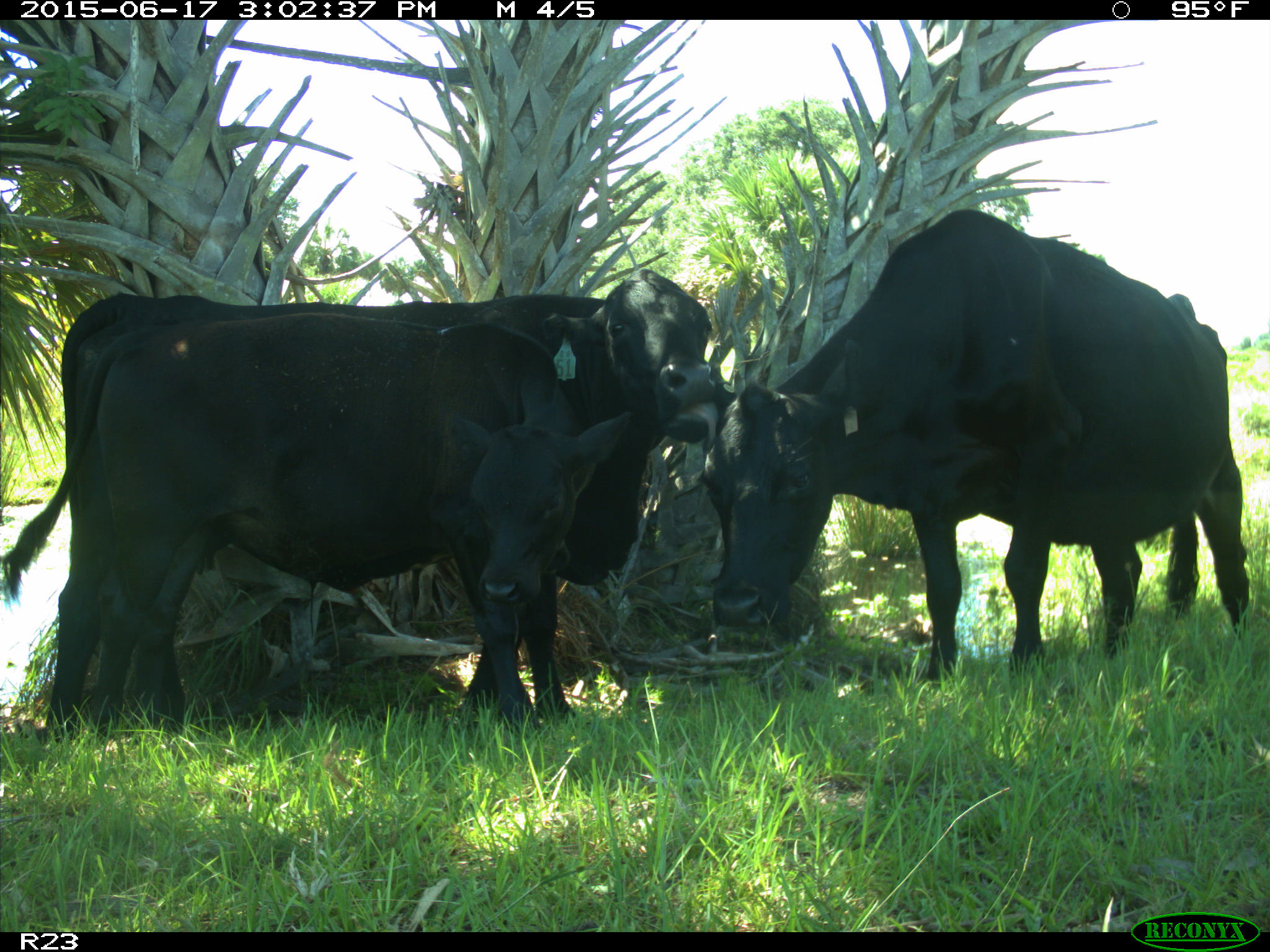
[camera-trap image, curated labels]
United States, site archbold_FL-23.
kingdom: Animalia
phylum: Chordata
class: Mammalia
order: Artiodactyla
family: Bovidae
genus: Bos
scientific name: Bos taurus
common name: domestic cow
Bos taurus (domestic cow).